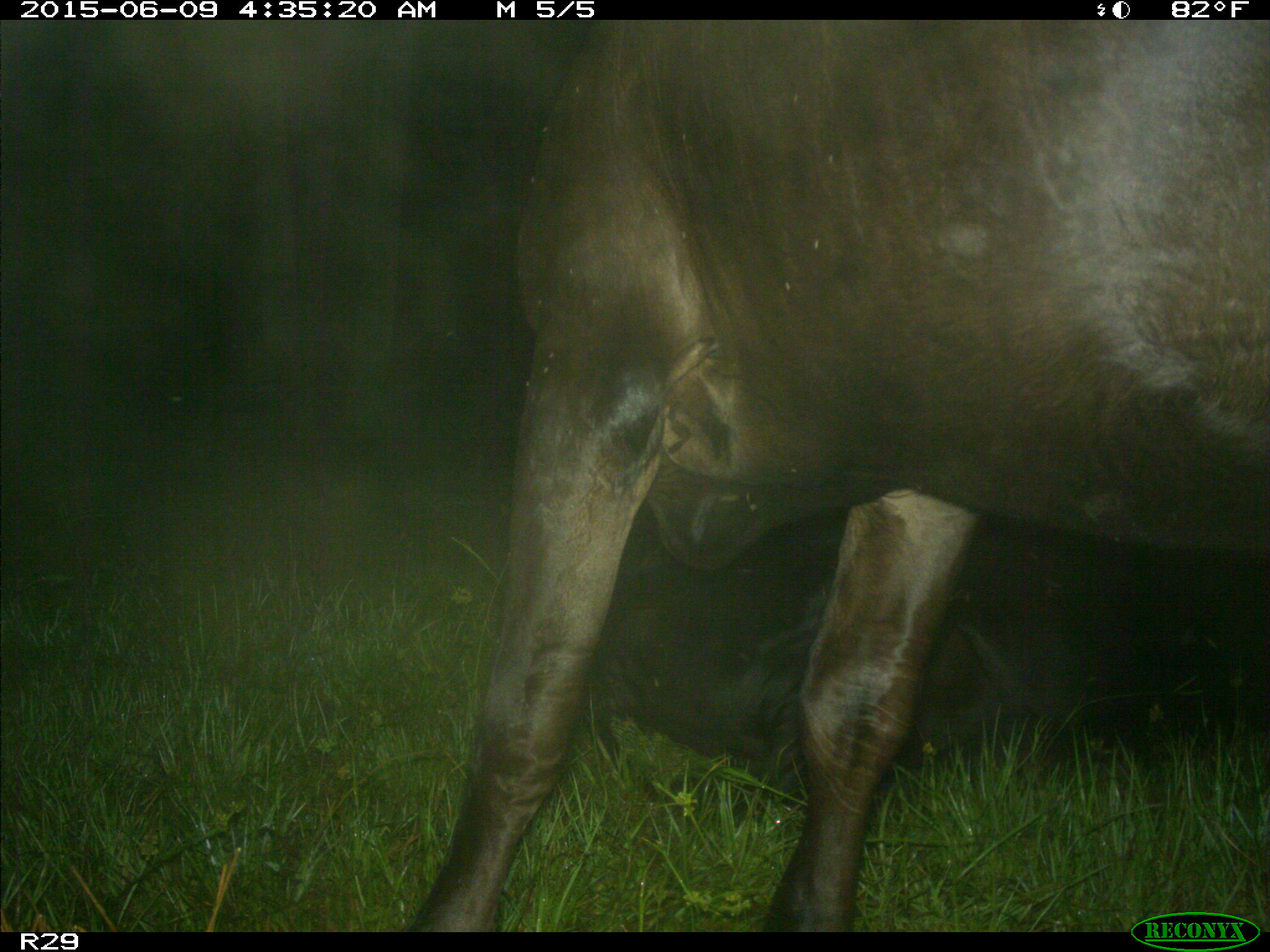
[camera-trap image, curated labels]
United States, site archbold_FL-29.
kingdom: Animalia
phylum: Chordata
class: Mammalia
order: Artiodactyla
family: Bovidae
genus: Bos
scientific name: Bos taurus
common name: domestic cow